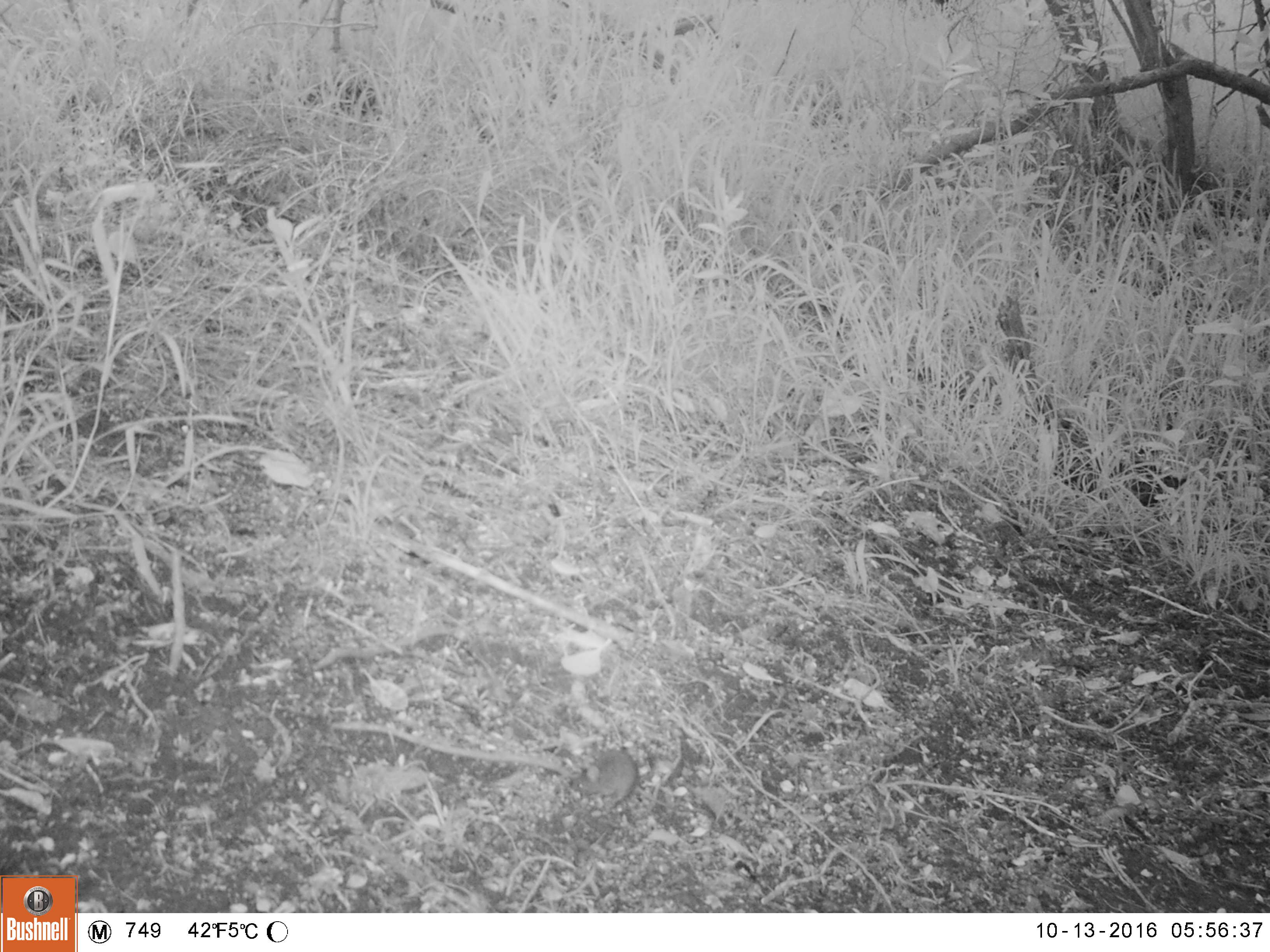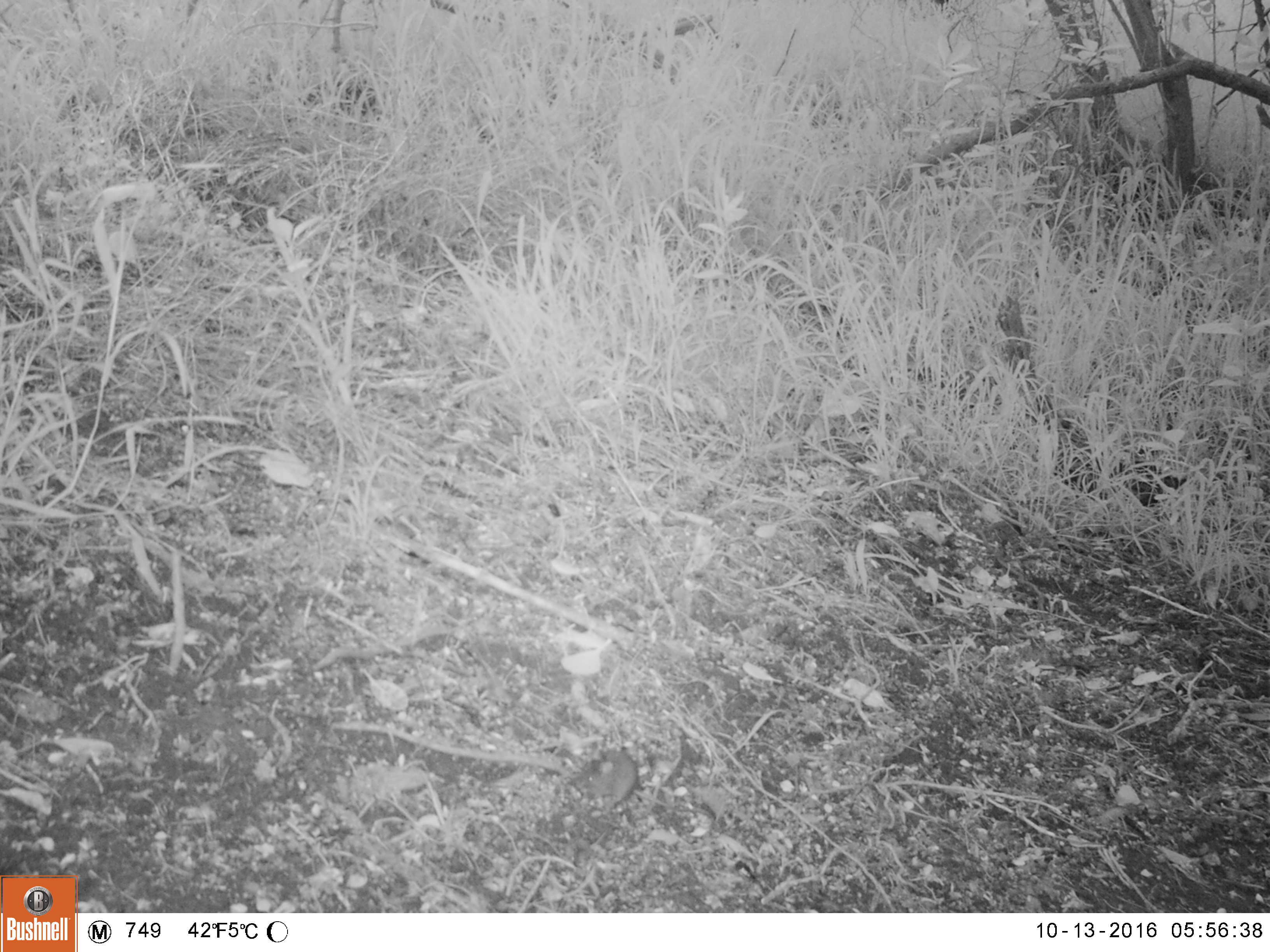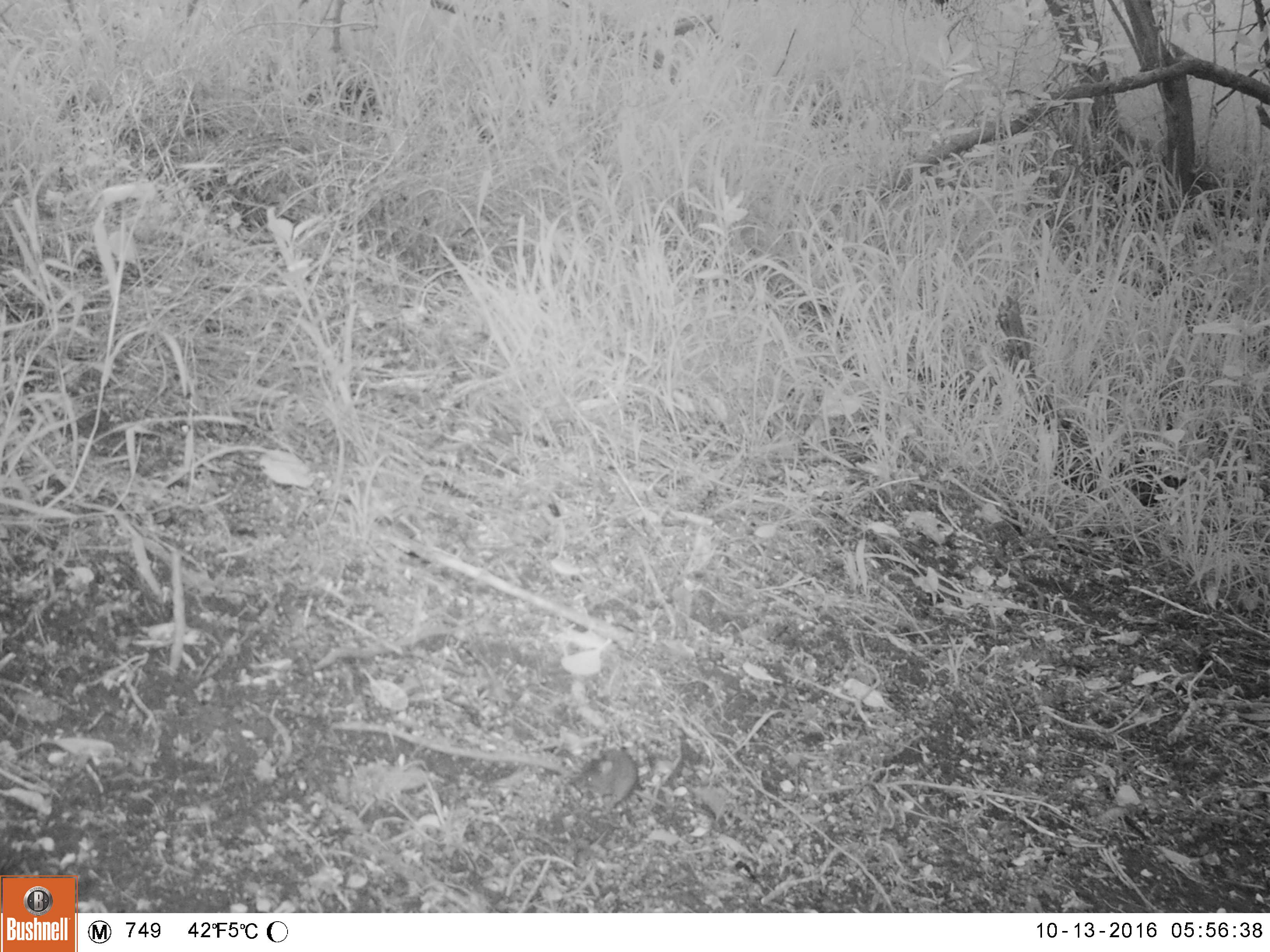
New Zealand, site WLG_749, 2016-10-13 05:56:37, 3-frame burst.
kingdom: Animalia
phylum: Chordata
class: Mammalia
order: Rodentia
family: Muridae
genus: Mus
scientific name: Mus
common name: mouse